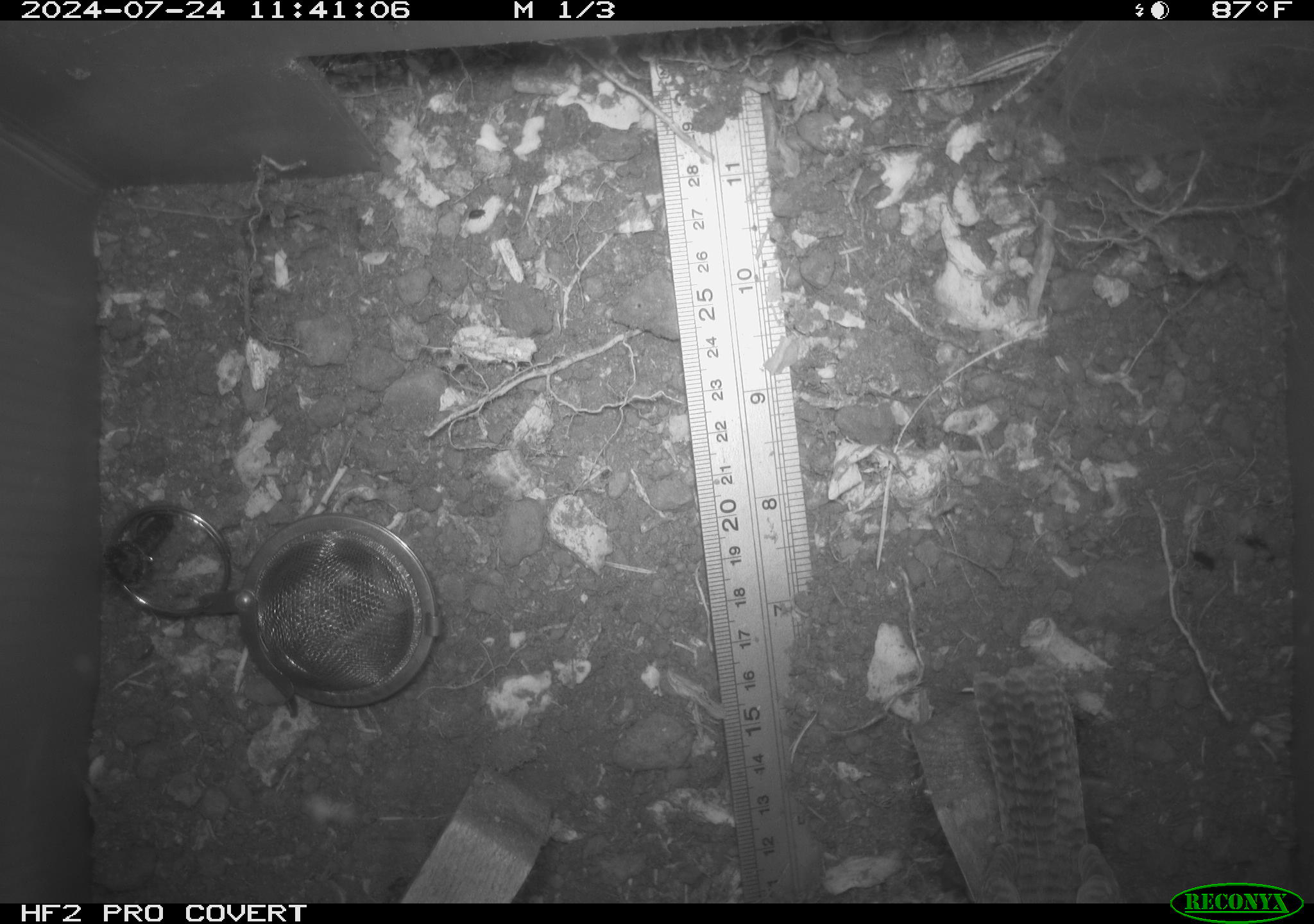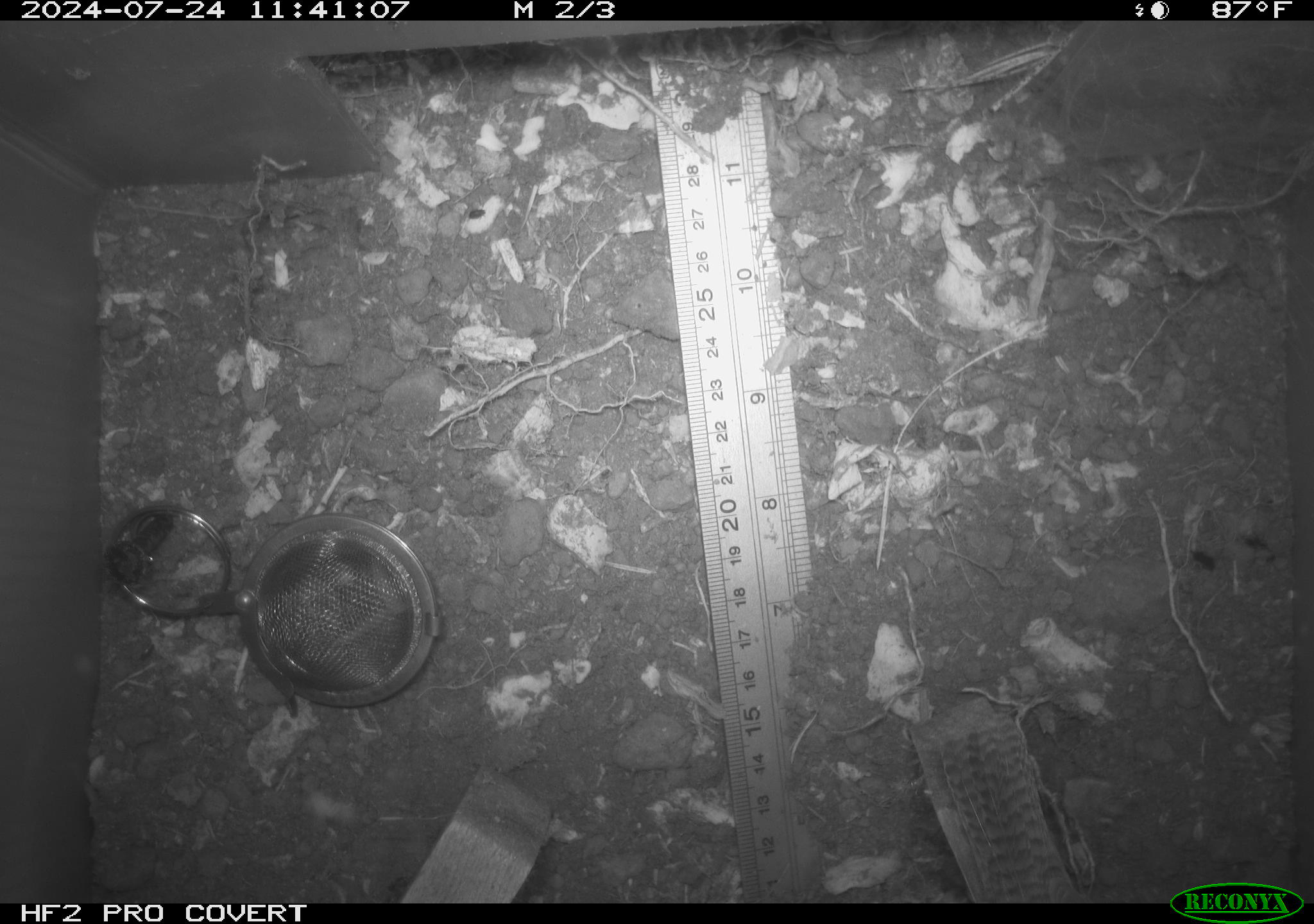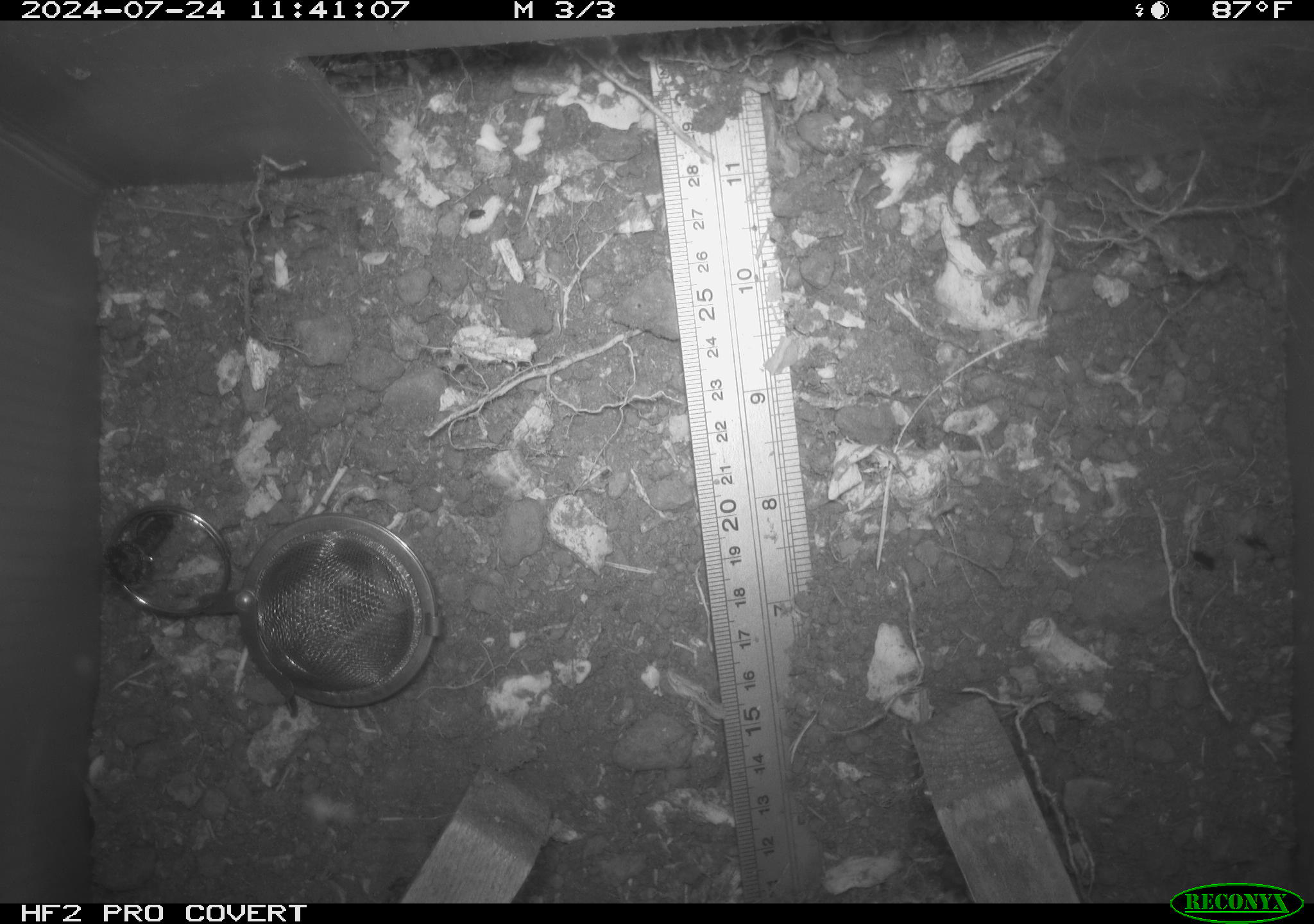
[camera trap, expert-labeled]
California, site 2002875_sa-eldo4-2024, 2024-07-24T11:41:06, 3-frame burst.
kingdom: Animalia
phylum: Chordata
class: Aves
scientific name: Aves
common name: bird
Bird (Aves).